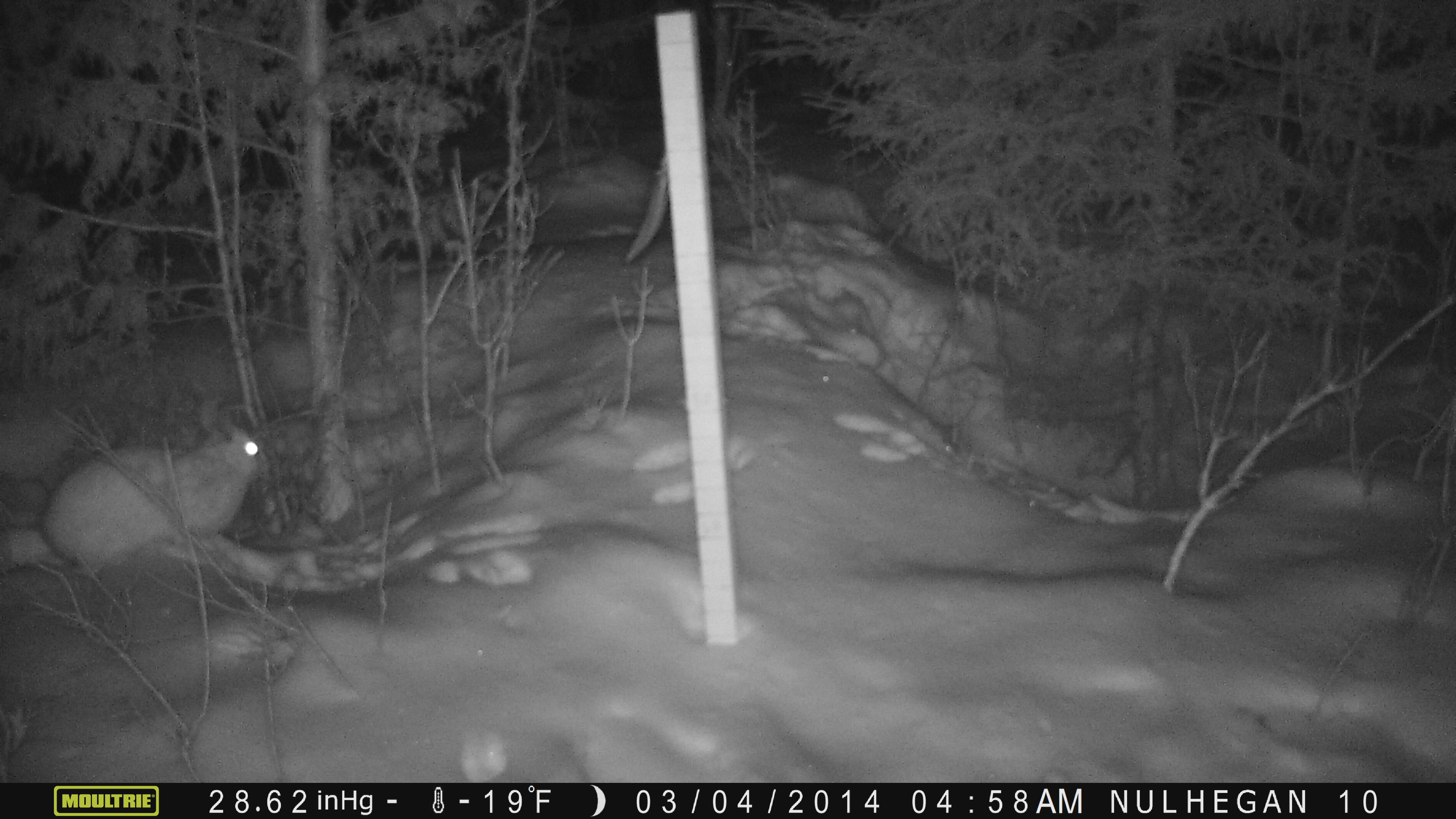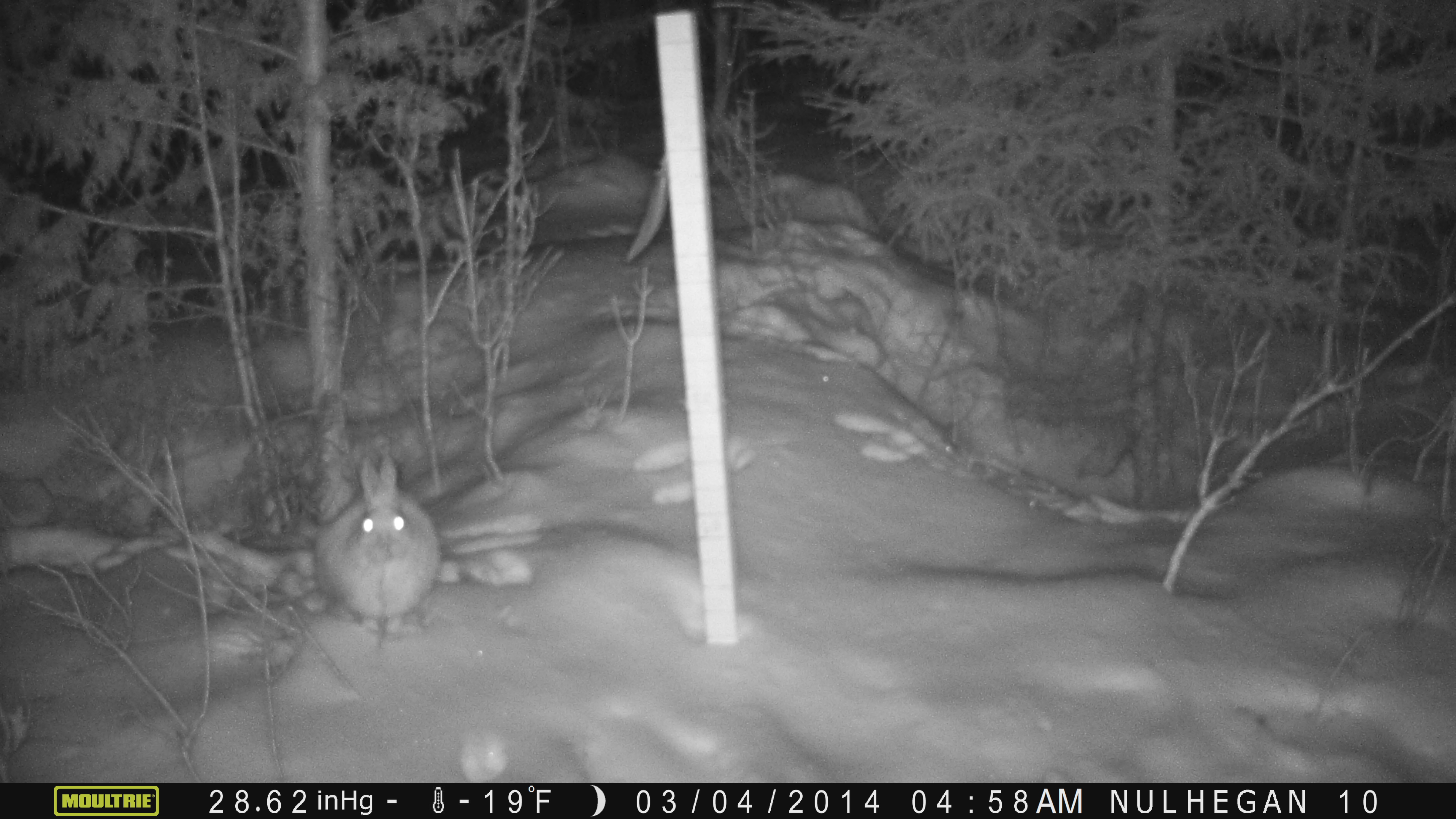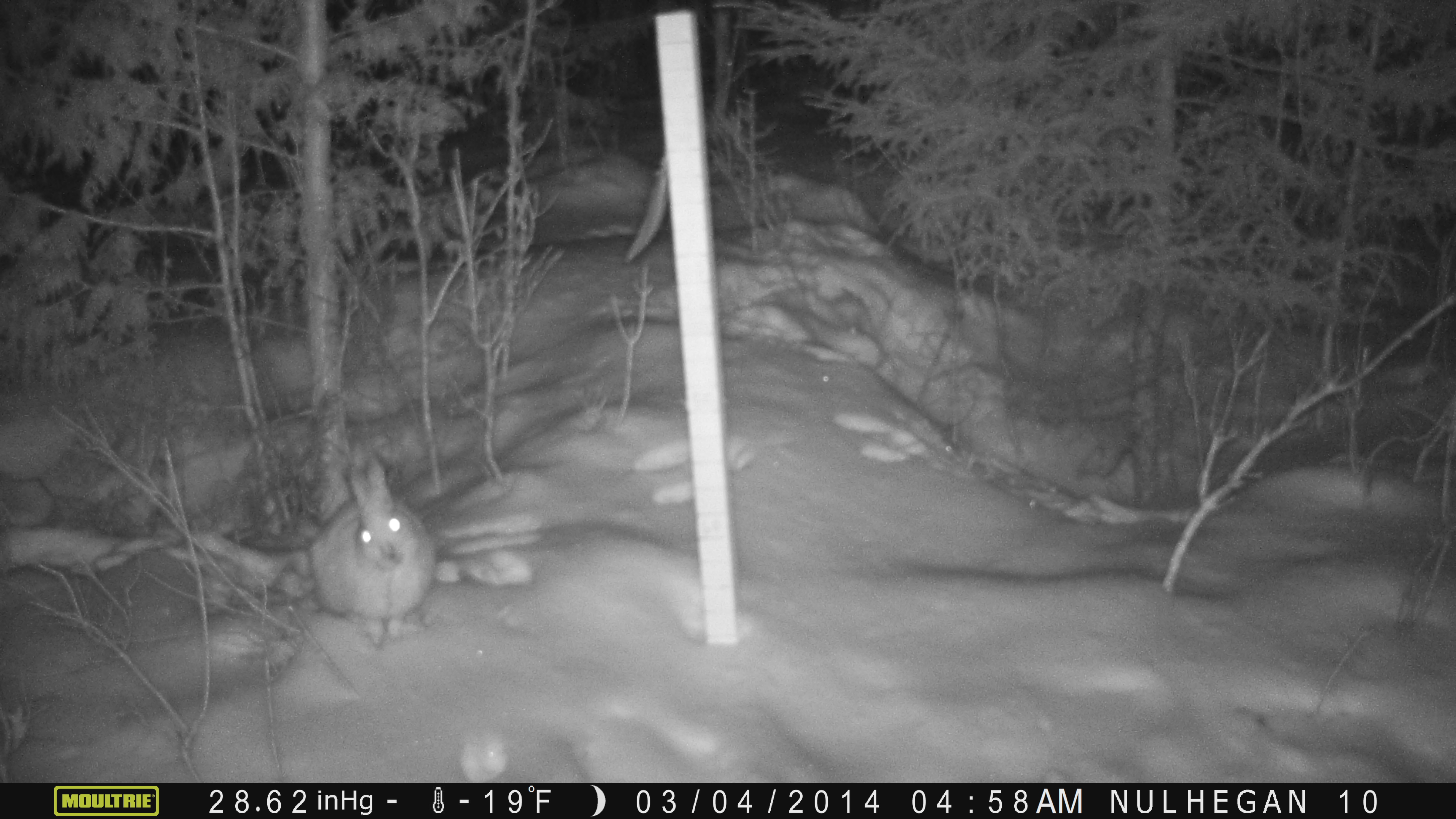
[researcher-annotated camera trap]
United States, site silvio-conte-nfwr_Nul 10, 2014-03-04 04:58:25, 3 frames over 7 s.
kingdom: Animalia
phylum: Chordata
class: Mammalia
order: Lagomorpha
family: Leporidae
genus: Lepus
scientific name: Lepus americanus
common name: snowshoe hare